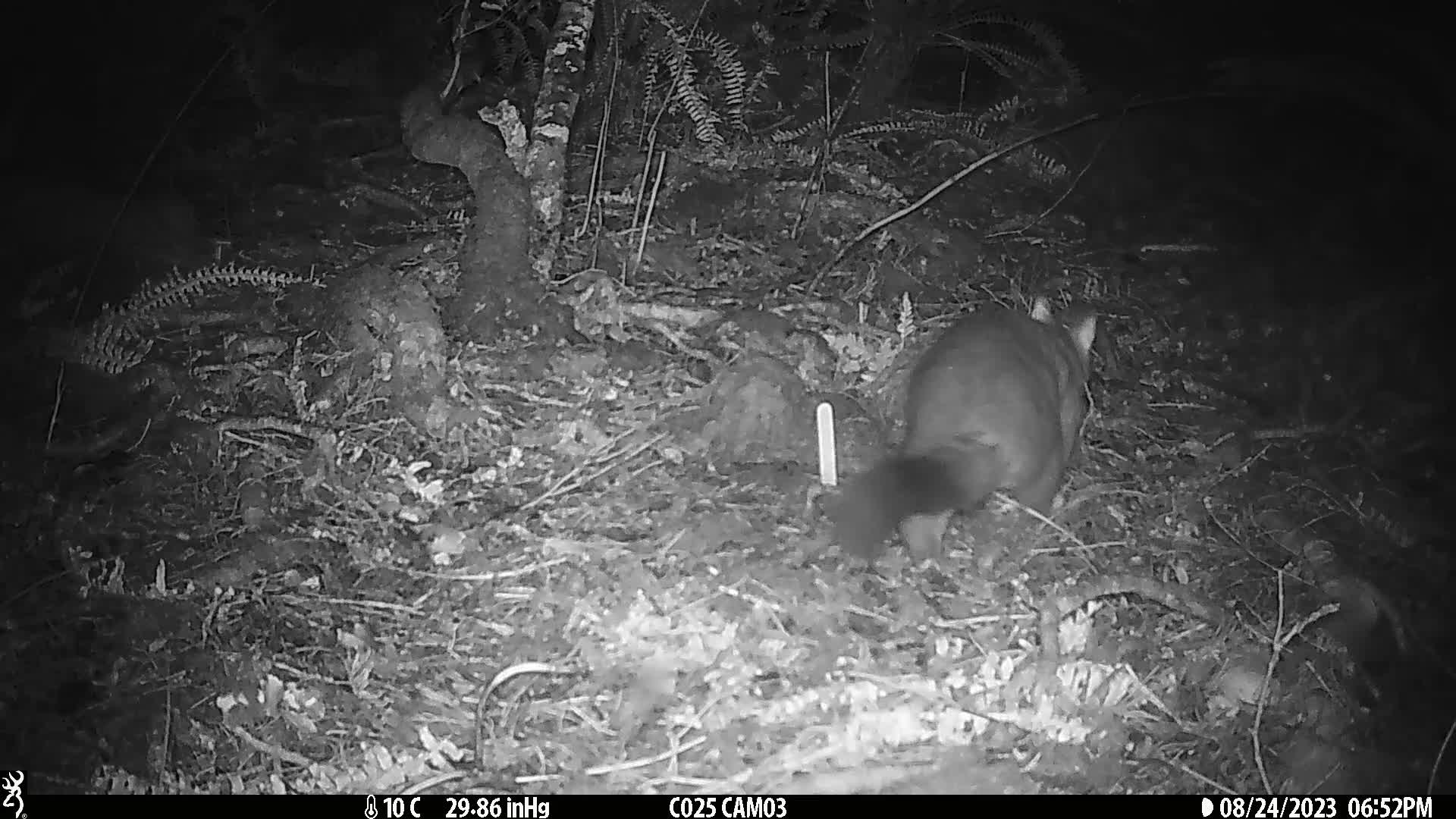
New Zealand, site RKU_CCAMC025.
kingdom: Animalia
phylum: Chordata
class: Mammalia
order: Diprotodontia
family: Phalangeridae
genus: Trichosurus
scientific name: Trichosurus vulpecula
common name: common brushtail possum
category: possum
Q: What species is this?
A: Possum (common brushtail possum) (Trichosurus vulpecula).